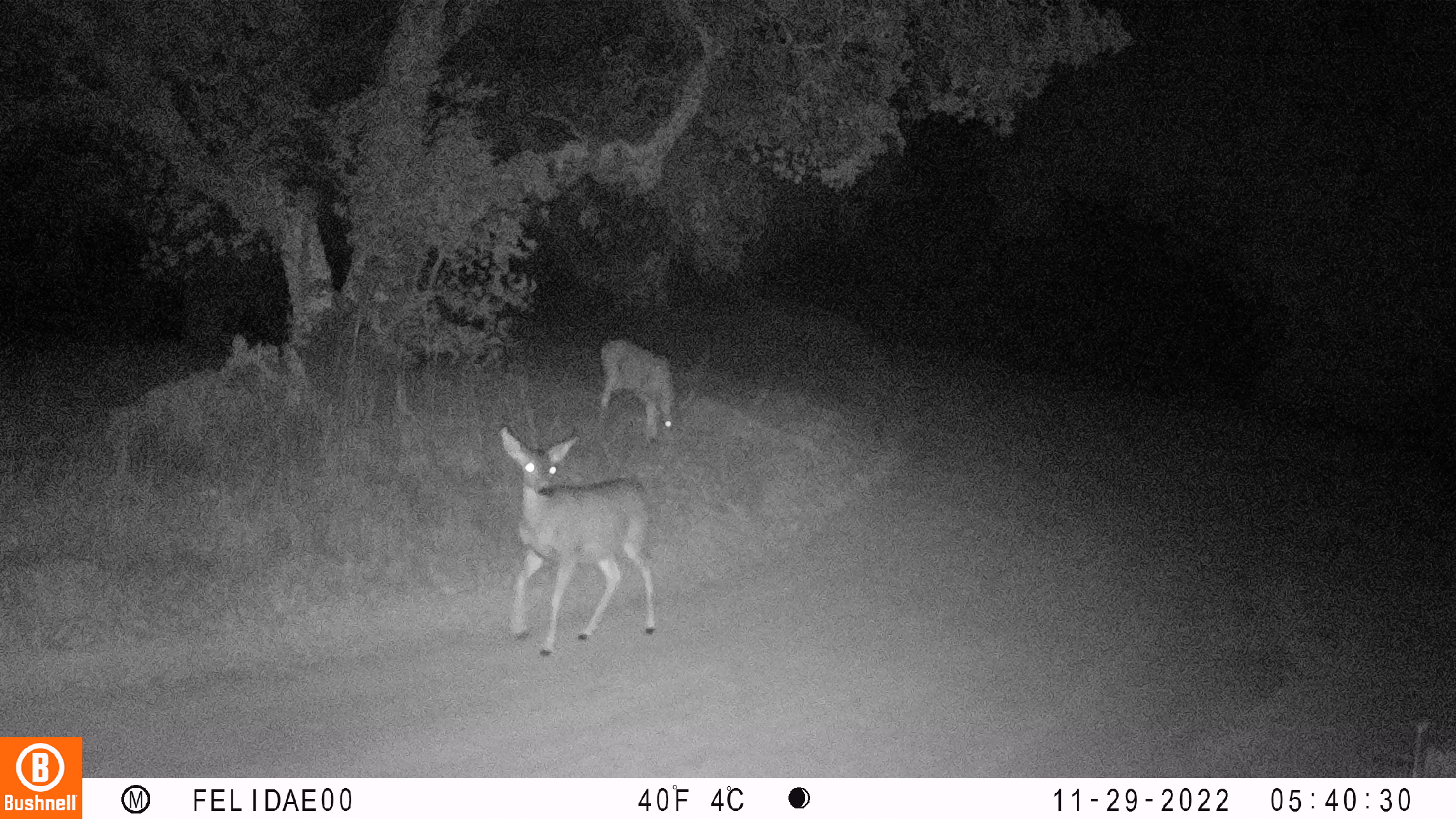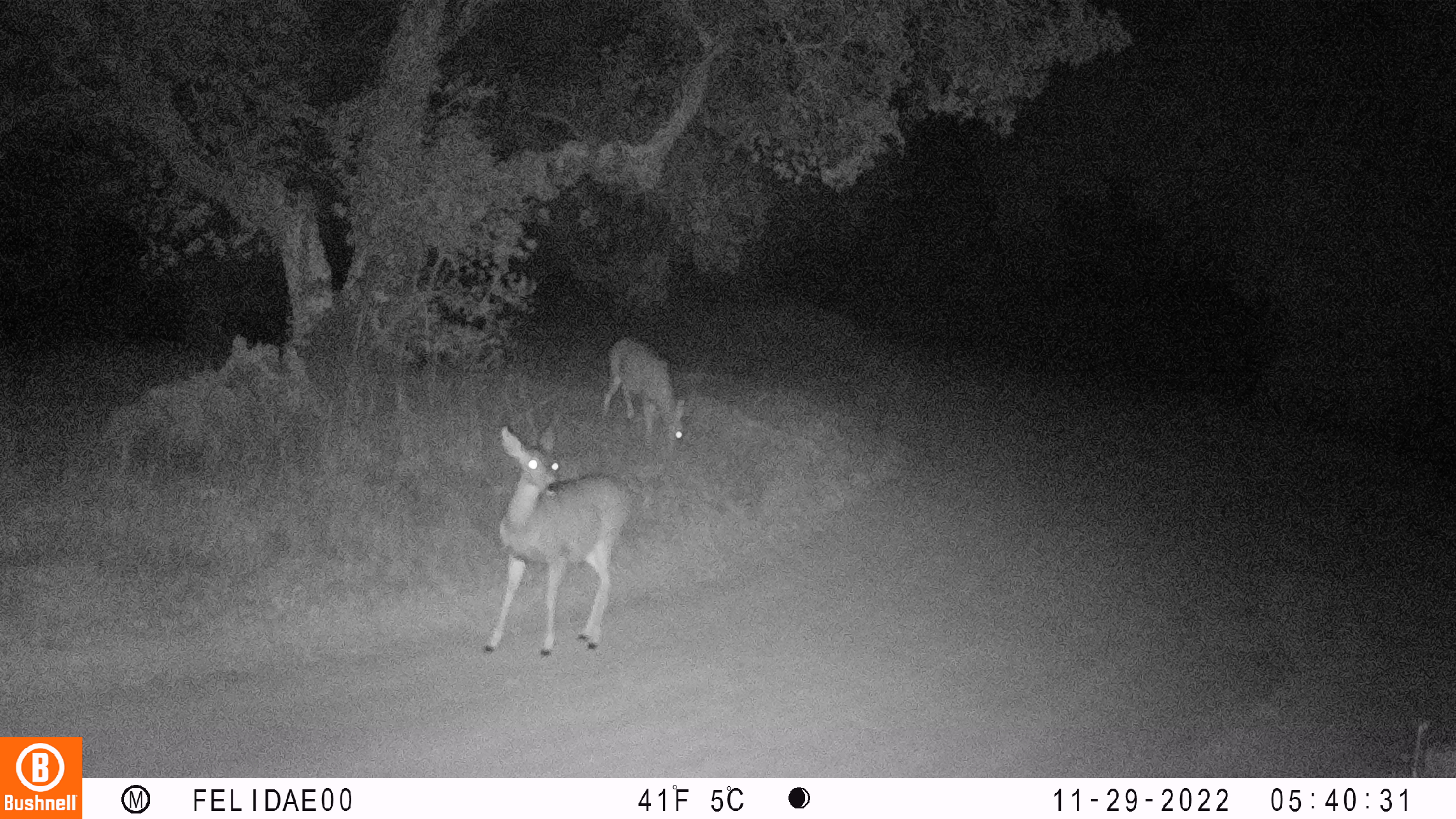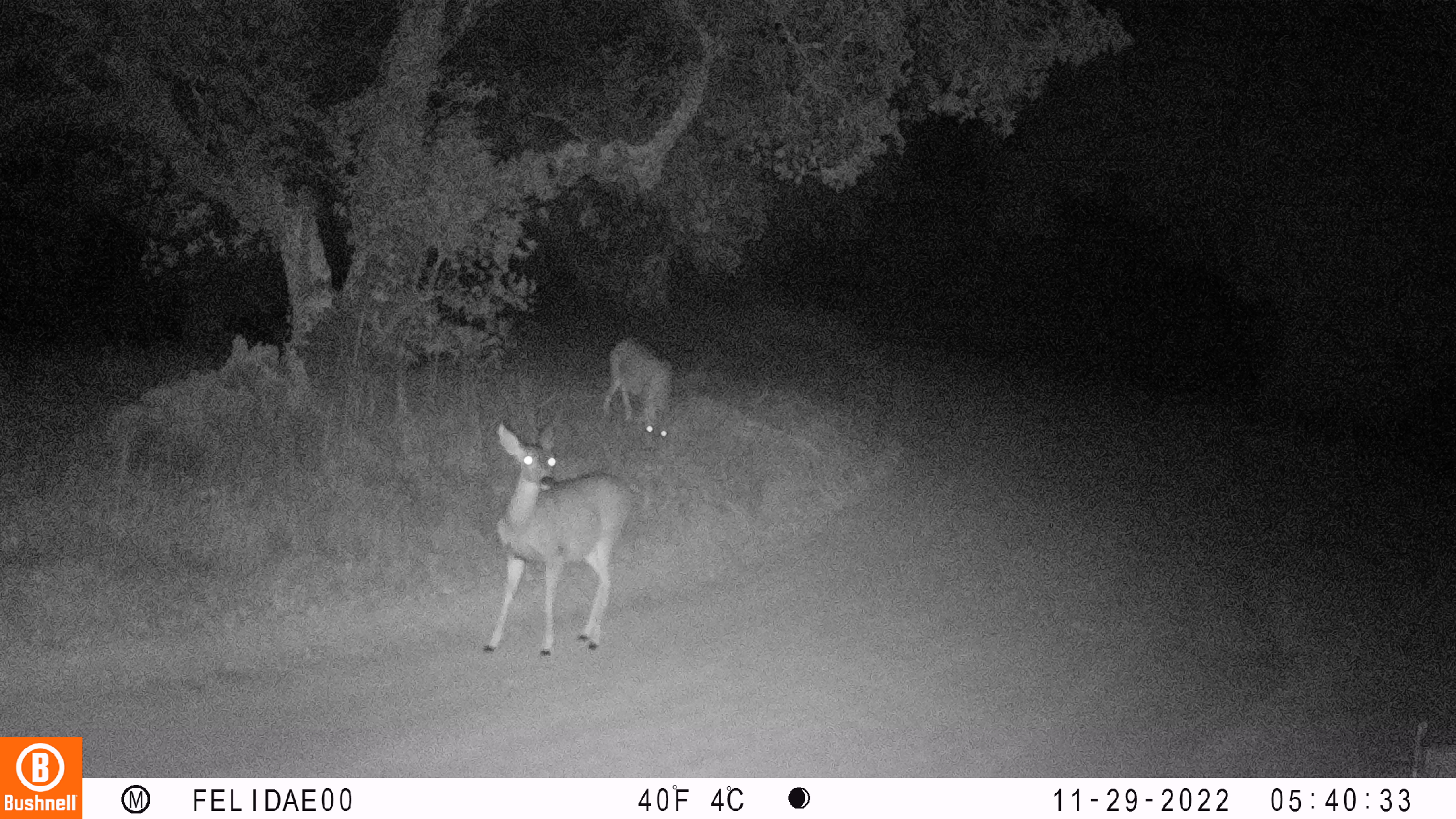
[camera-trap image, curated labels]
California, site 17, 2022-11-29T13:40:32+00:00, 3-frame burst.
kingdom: Animalia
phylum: Chordata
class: Mammalia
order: Artiodactyla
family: Cervidae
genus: Odocoileus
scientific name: Odocoileus hemionus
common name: mule deer